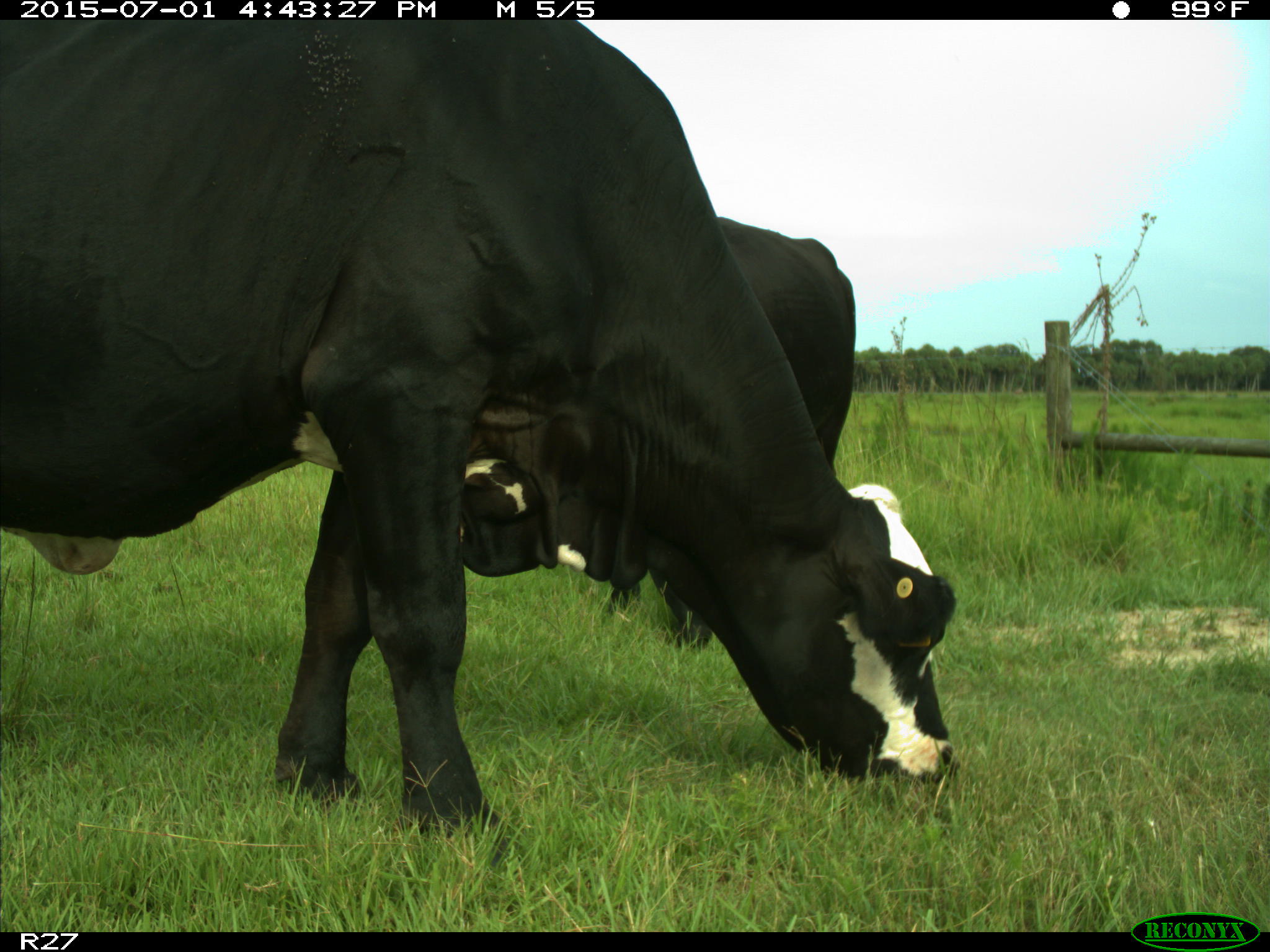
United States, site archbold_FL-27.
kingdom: Animalia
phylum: Chordata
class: Mammalia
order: Artiodactyla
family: Bovidae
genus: Bos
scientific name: Bos taurus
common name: domestic cow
Bos taurus (domestic cow).